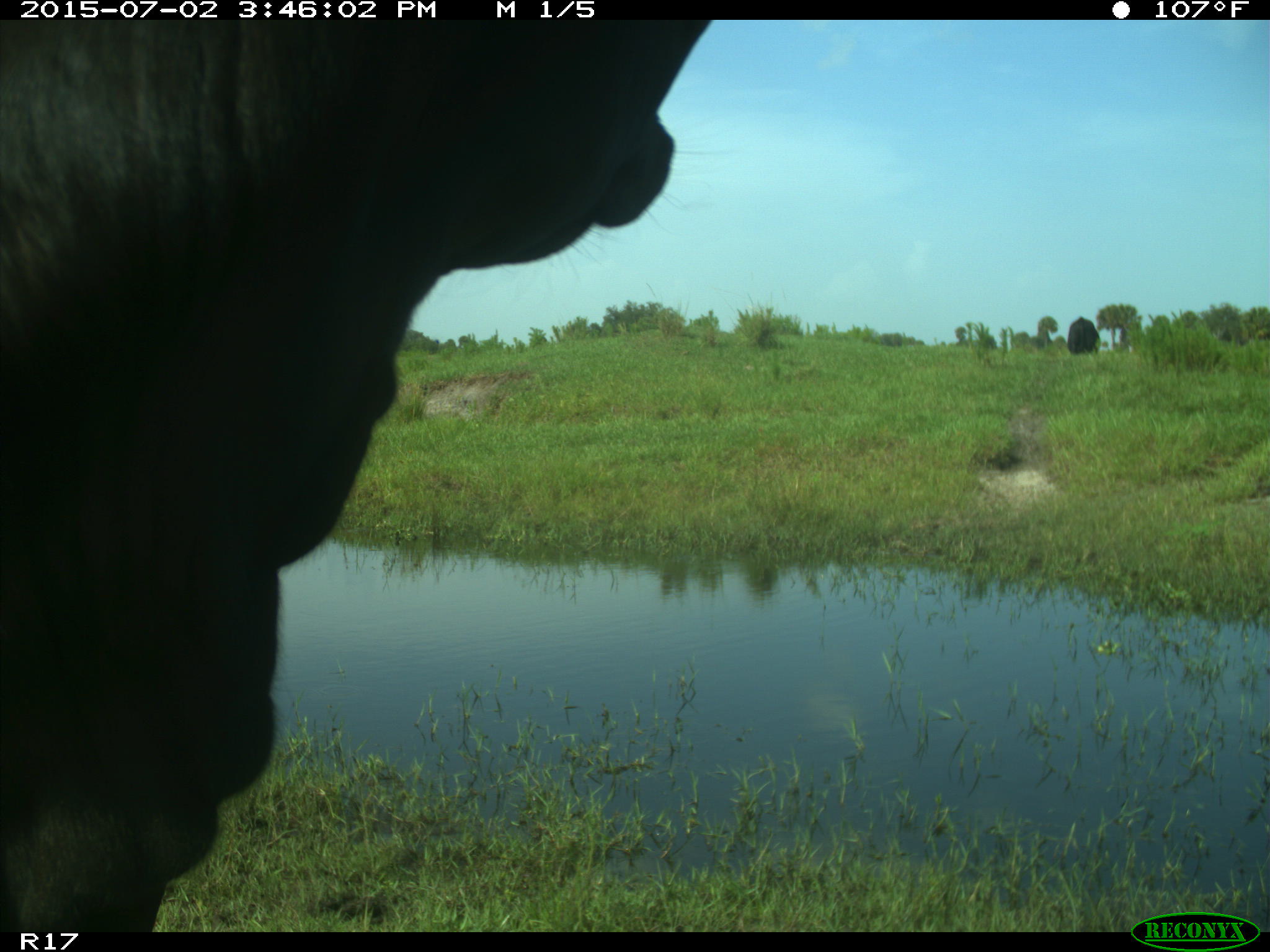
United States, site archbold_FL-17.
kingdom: Animalia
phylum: Chordata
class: Mammalia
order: Artiodactyla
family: Bovidae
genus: Bos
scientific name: Bos taurus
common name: domestic cow